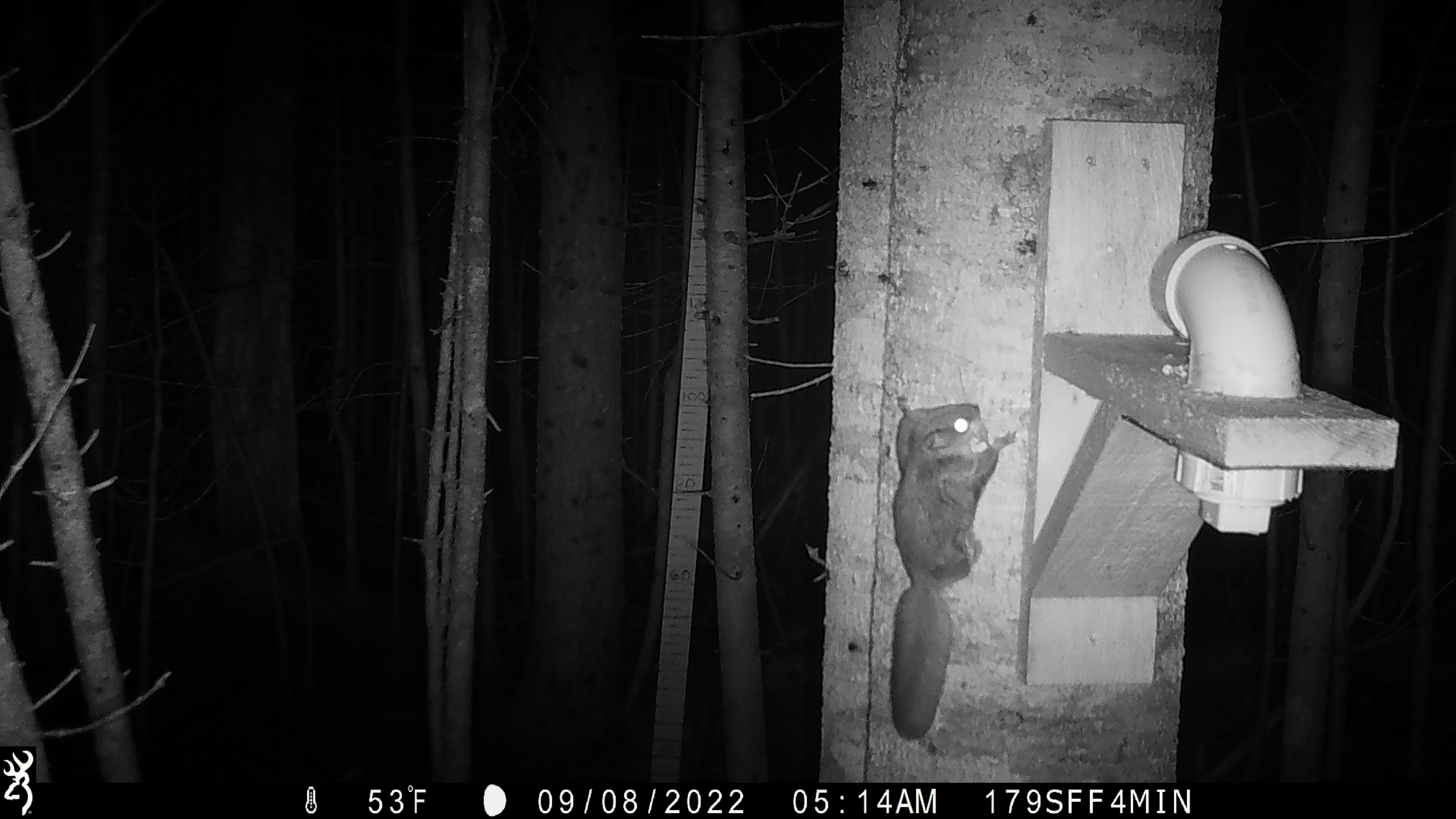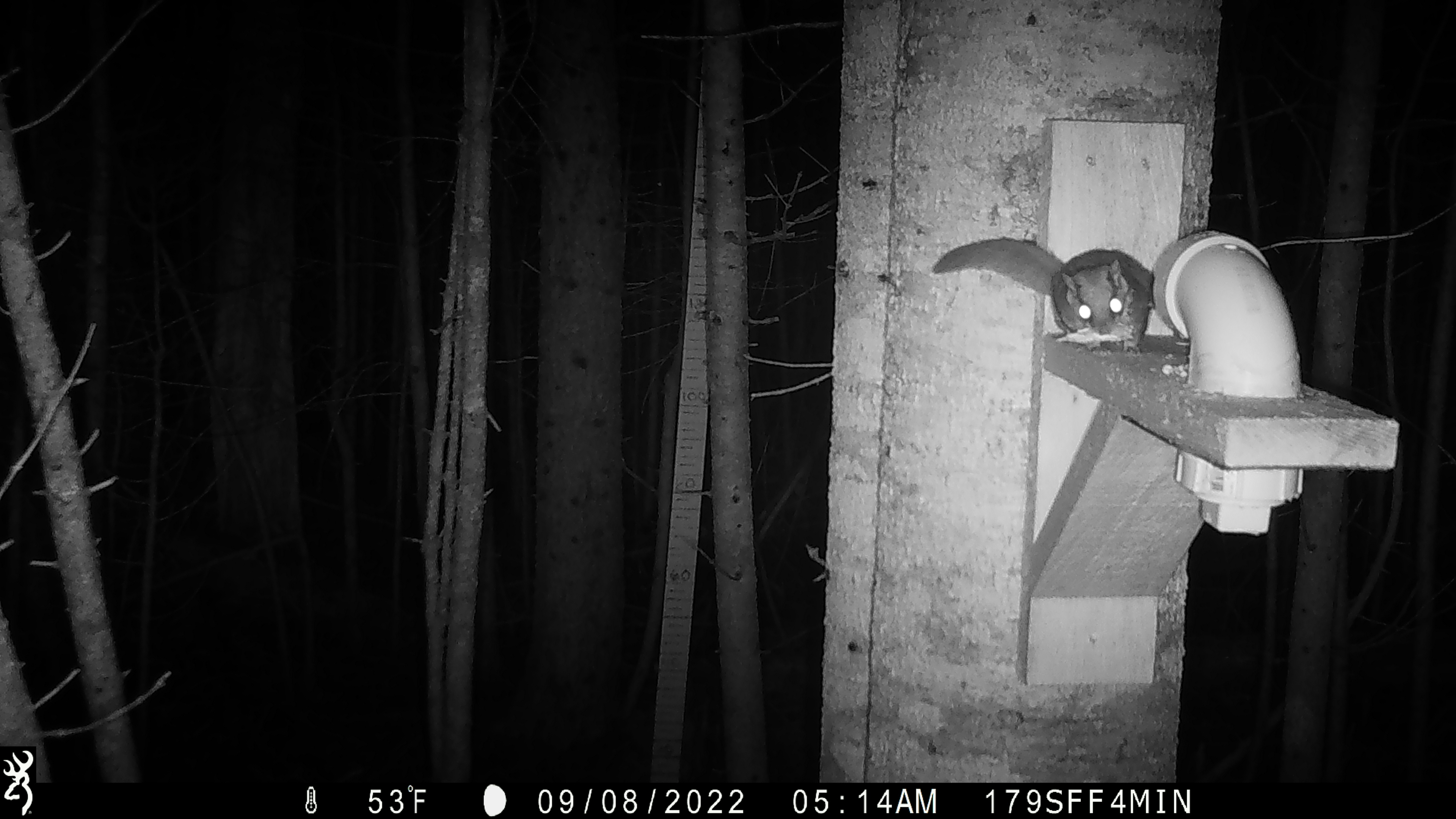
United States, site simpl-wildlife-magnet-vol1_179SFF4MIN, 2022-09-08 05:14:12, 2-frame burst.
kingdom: Animalia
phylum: Chordata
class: Mammalia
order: Rodentia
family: Sciuridae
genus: Glaucomys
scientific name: Glaucomys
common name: flying squirrel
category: flying squirrel sp.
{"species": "flying squirrel sp. (flying squirrel) (Glaucomys)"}